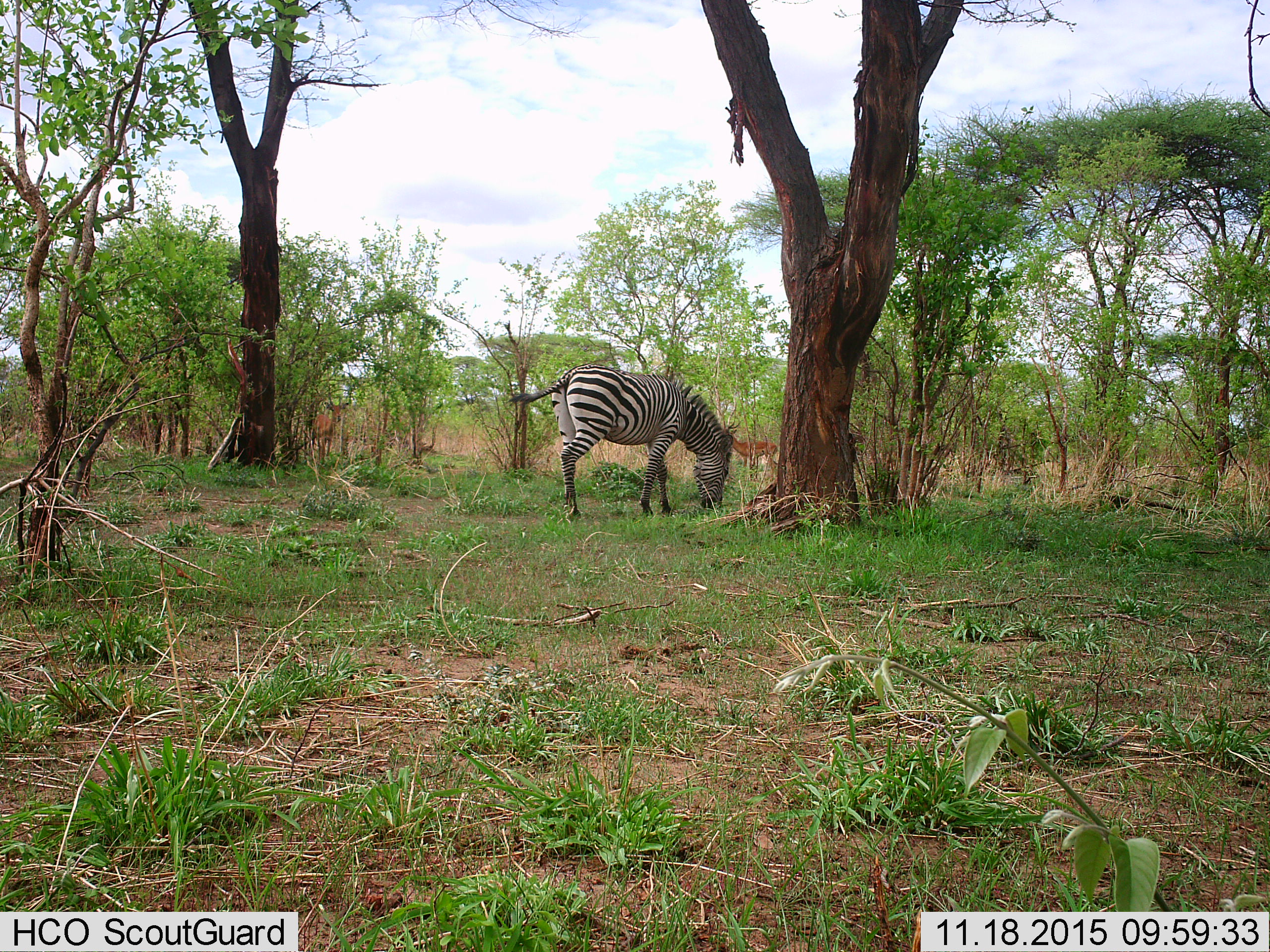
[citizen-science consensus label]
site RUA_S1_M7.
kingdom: Animalia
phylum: Chordata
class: Mammalia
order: Artiodactyla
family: Bovidae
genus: Aepyceros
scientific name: Aepyceros melampus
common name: impala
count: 2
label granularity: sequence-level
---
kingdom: Animalia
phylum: Chordata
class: Mammalia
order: Perissodactyla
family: Equidae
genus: Equus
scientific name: Equus quagga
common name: plains zebra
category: zebraplains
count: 1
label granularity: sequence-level